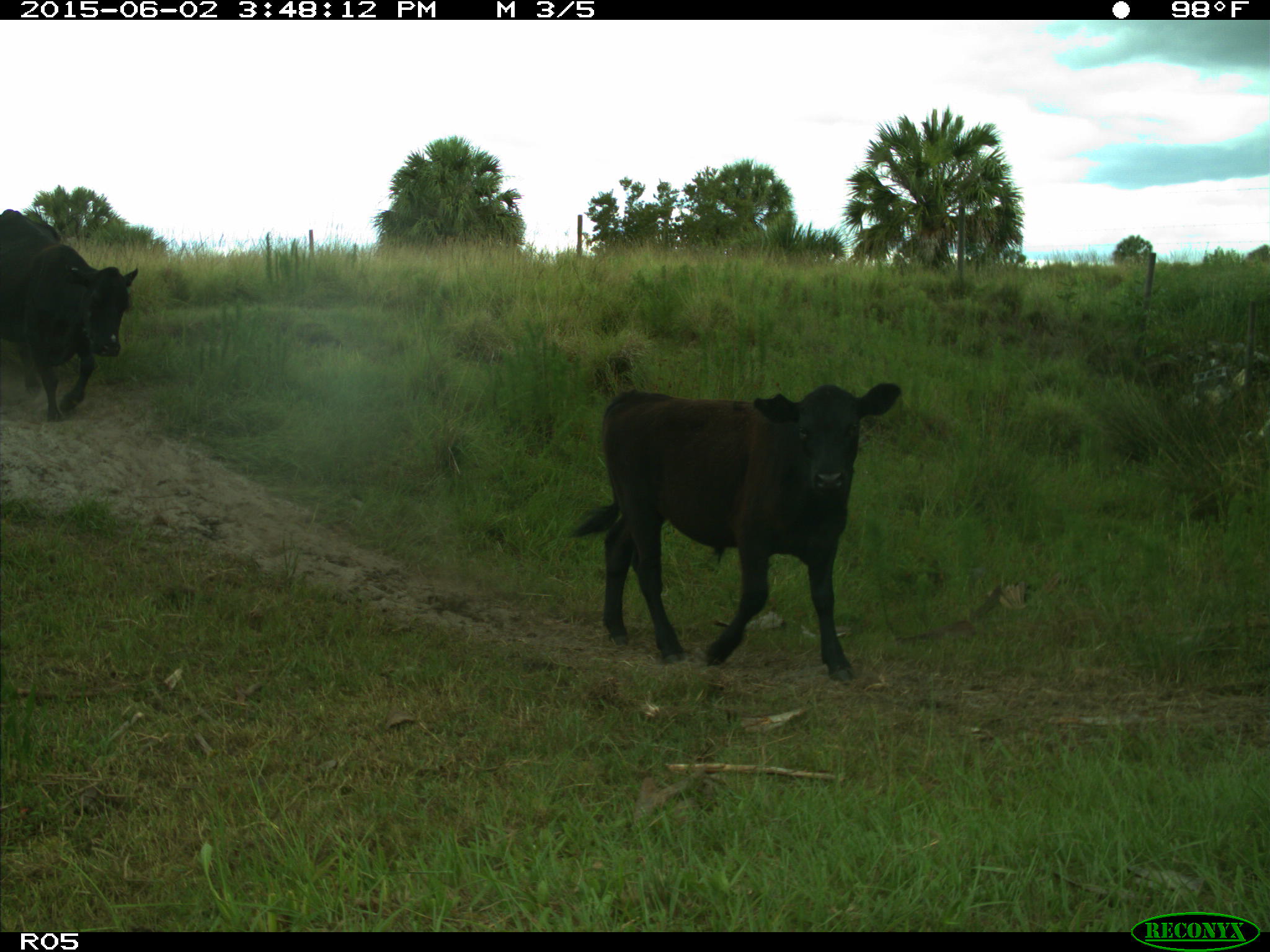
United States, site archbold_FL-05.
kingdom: Animalia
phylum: Chordata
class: Mammalia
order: Artiodactyla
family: Bovidae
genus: Bos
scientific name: Bos taurus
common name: domestic cow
Bos taurus (domestic cow).